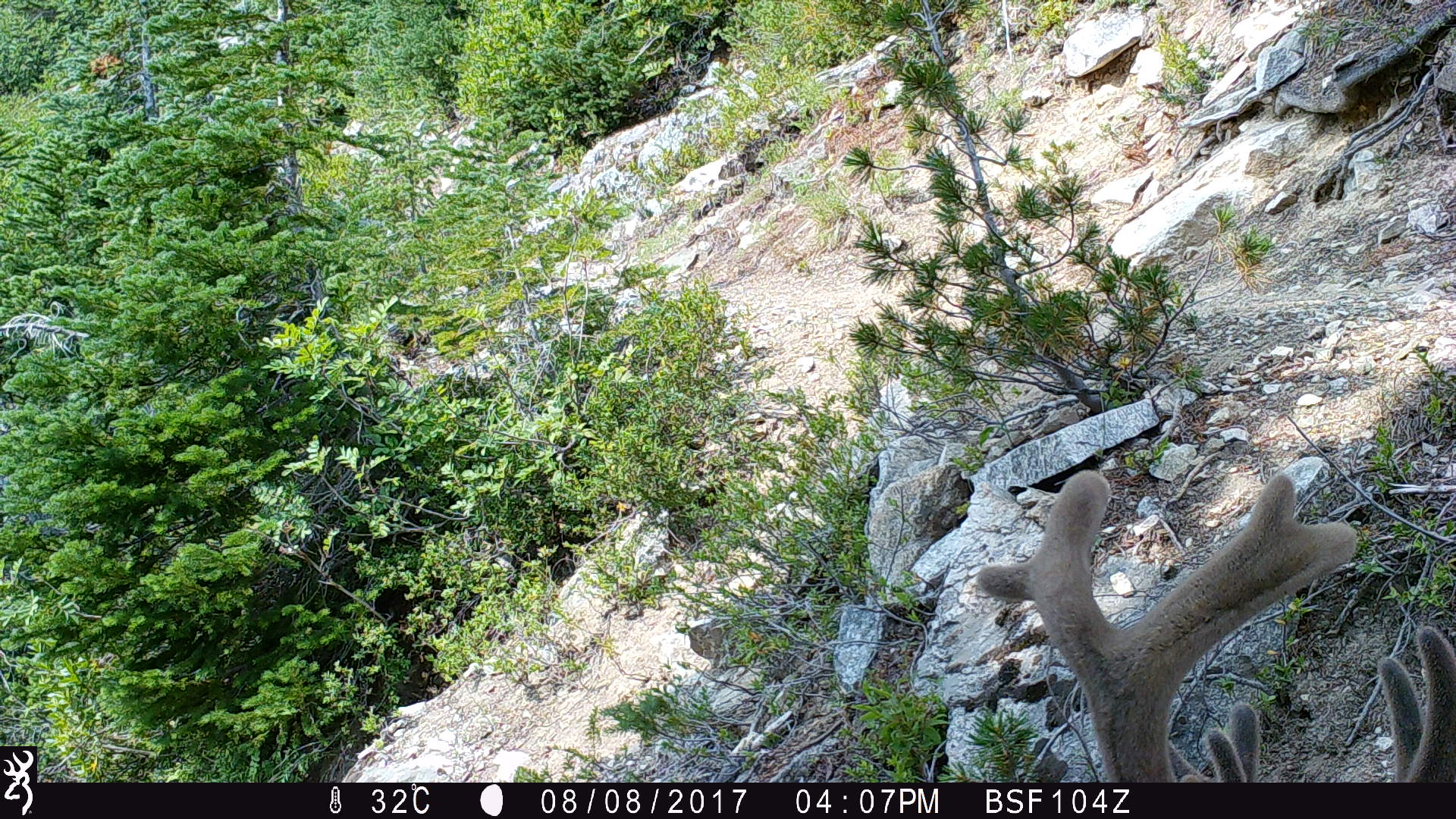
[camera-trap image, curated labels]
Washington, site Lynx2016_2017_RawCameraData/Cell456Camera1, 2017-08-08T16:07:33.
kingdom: Animalia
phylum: Chordata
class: Mammalia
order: Artiodactyla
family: Cervidae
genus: Odocoileus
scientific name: Odocoileus hemionus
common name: mule deer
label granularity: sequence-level